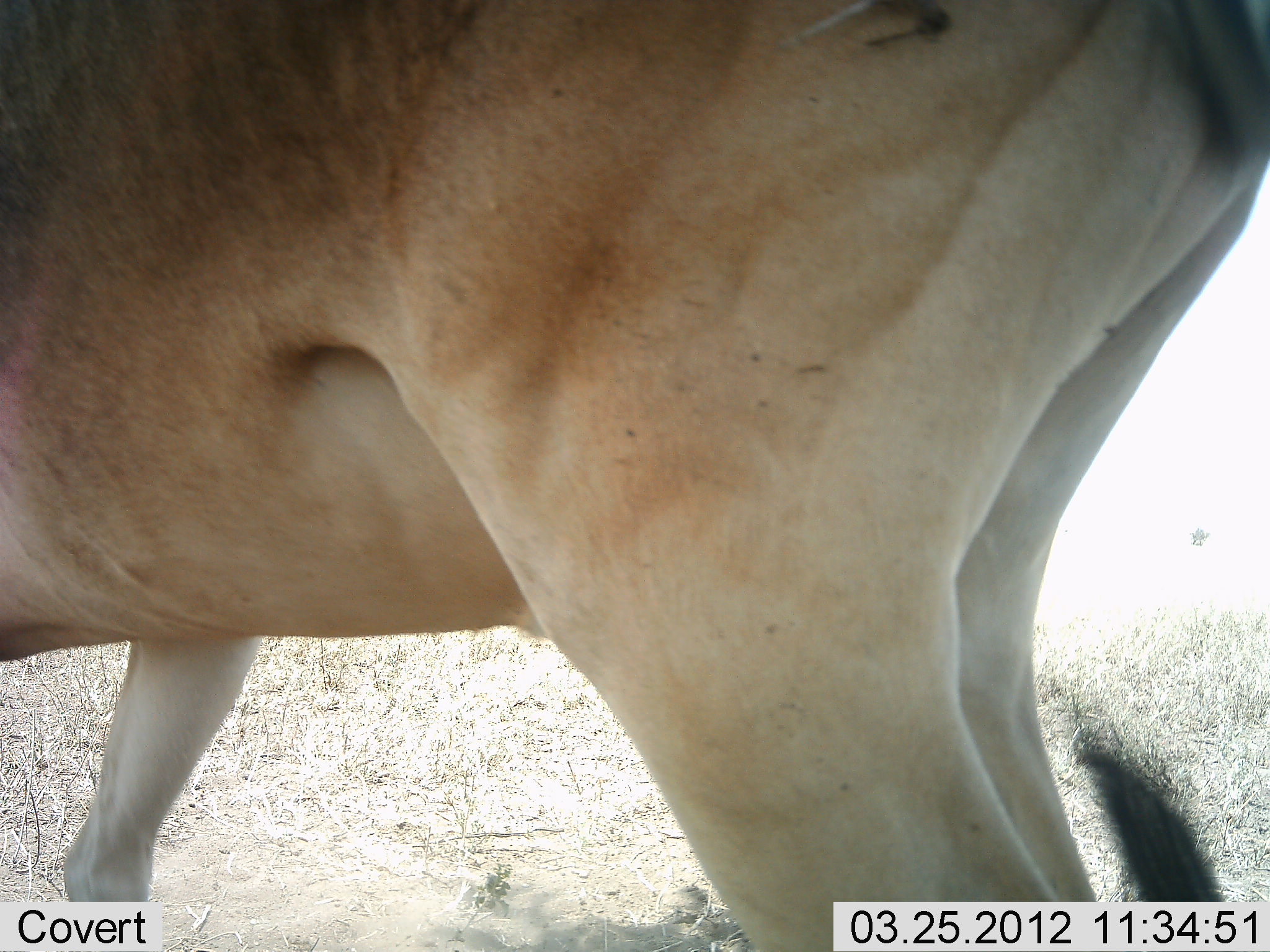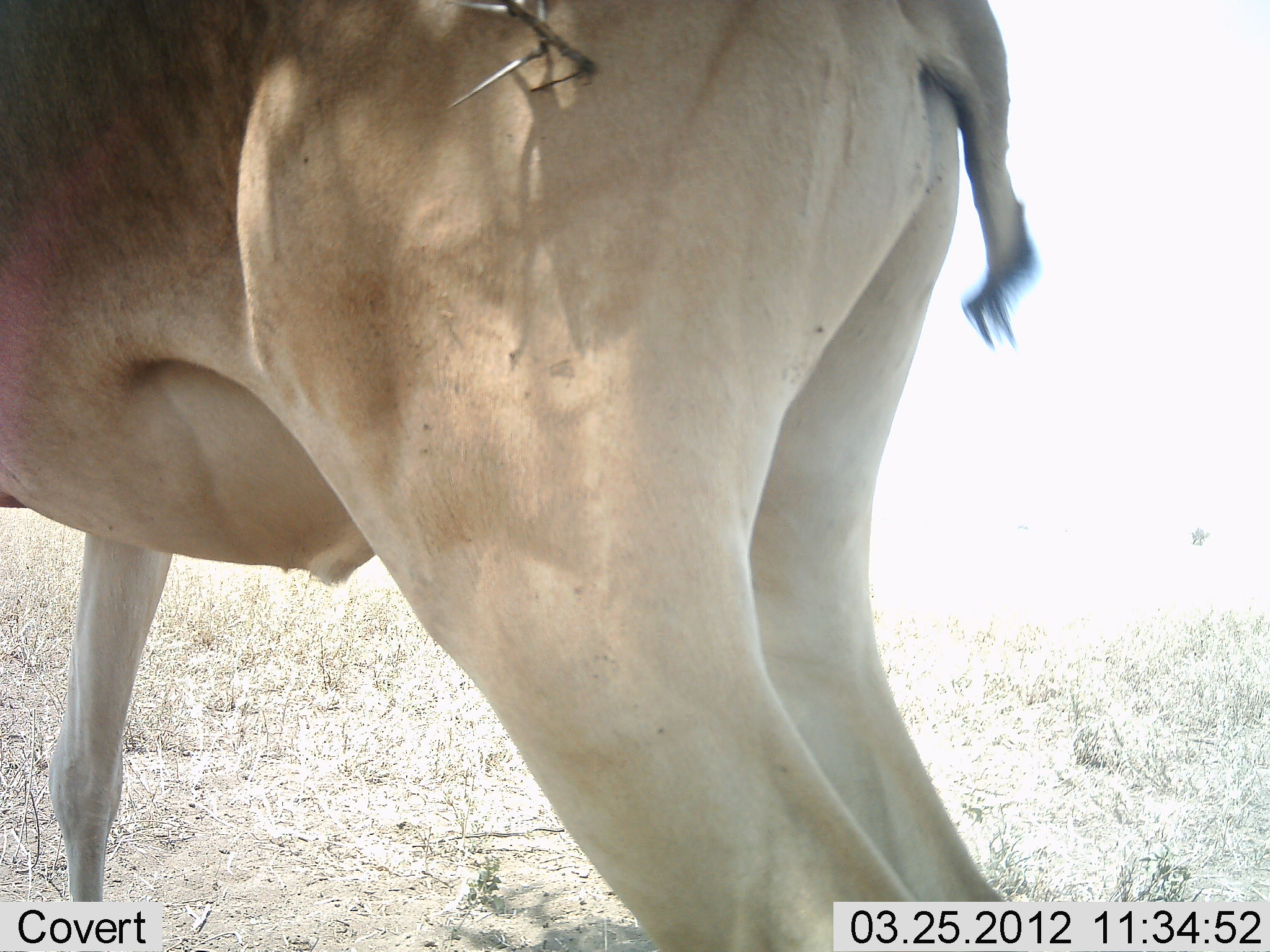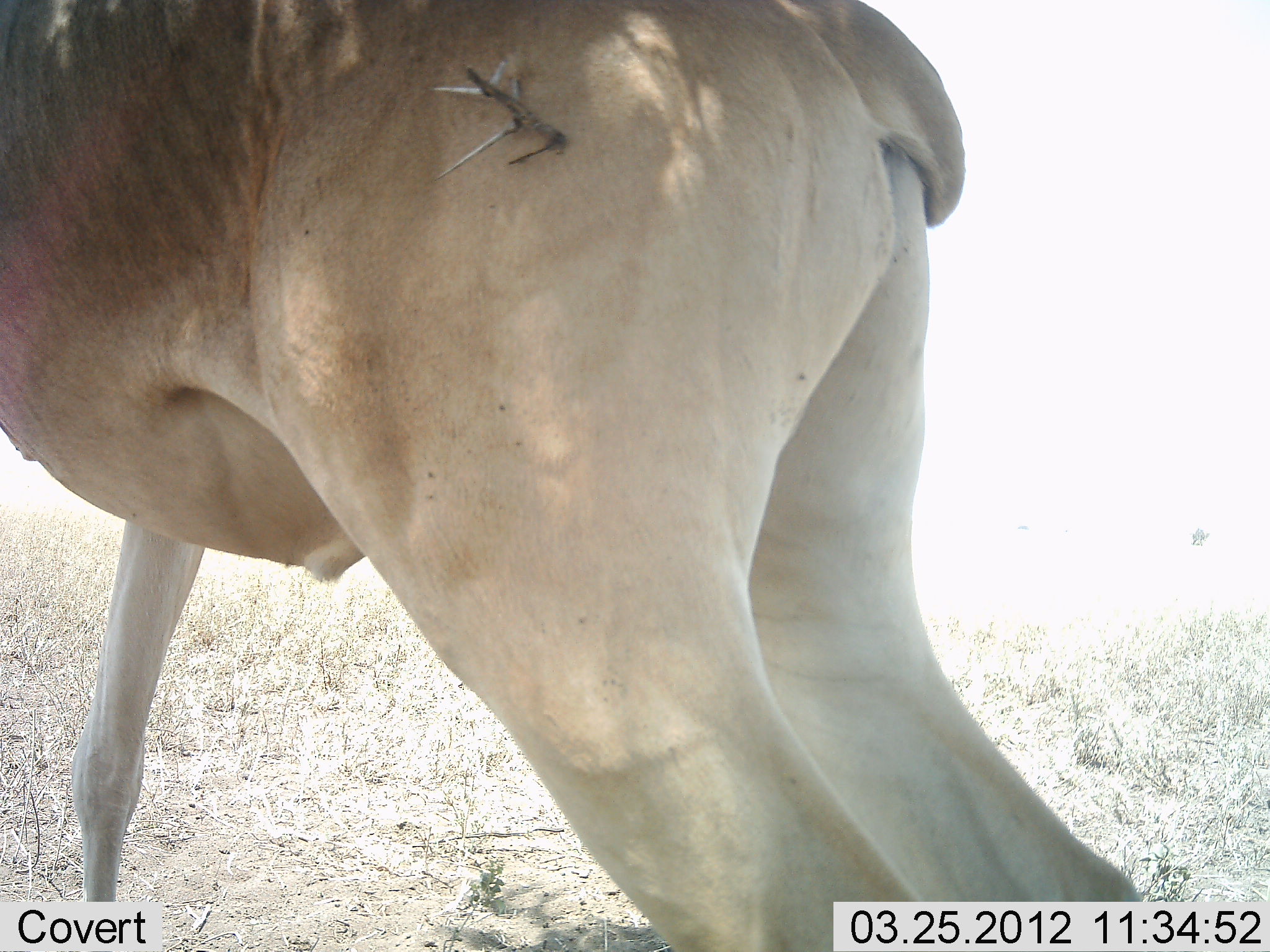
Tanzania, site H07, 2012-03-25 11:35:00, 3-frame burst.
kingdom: Animalia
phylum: Chordata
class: Mammalia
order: Artiodactyla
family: Bovidae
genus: Alcelaphus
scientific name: Alcelaphus buselaphus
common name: hartebeest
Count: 1.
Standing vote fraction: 72%.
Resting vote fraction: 6%.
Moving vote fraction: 33%.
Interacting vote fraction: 0%.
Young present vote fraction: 0%.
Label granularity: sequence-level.